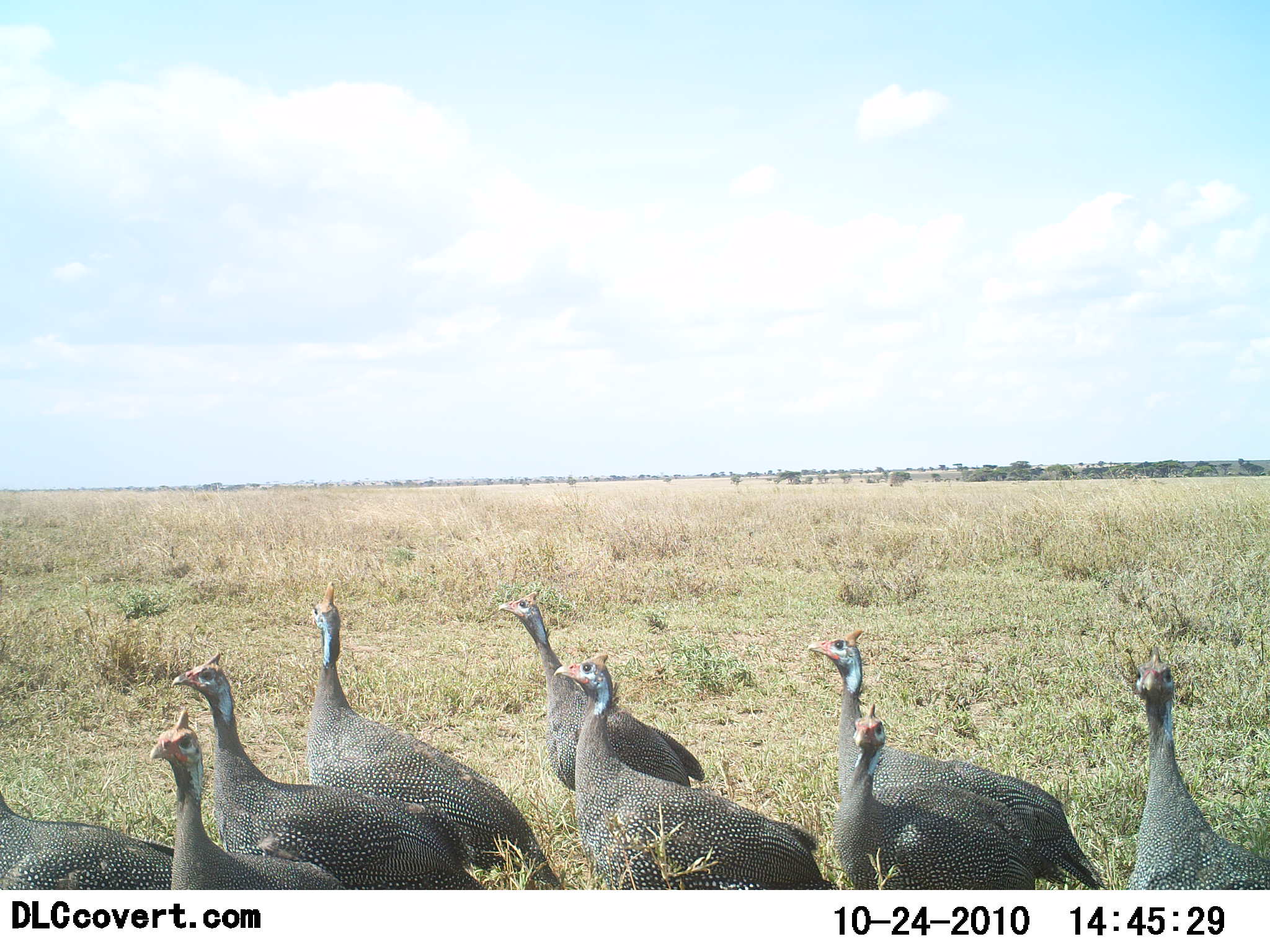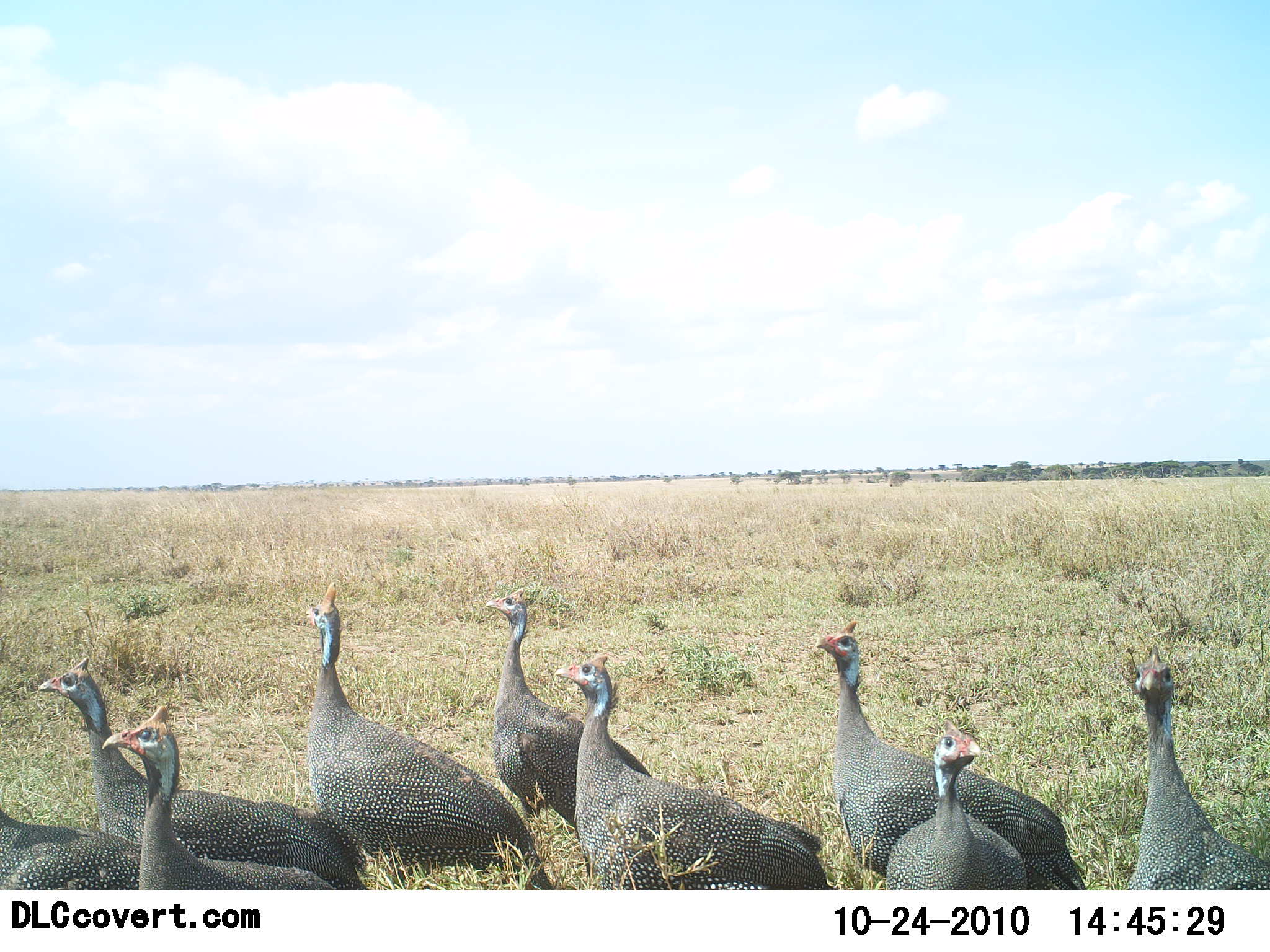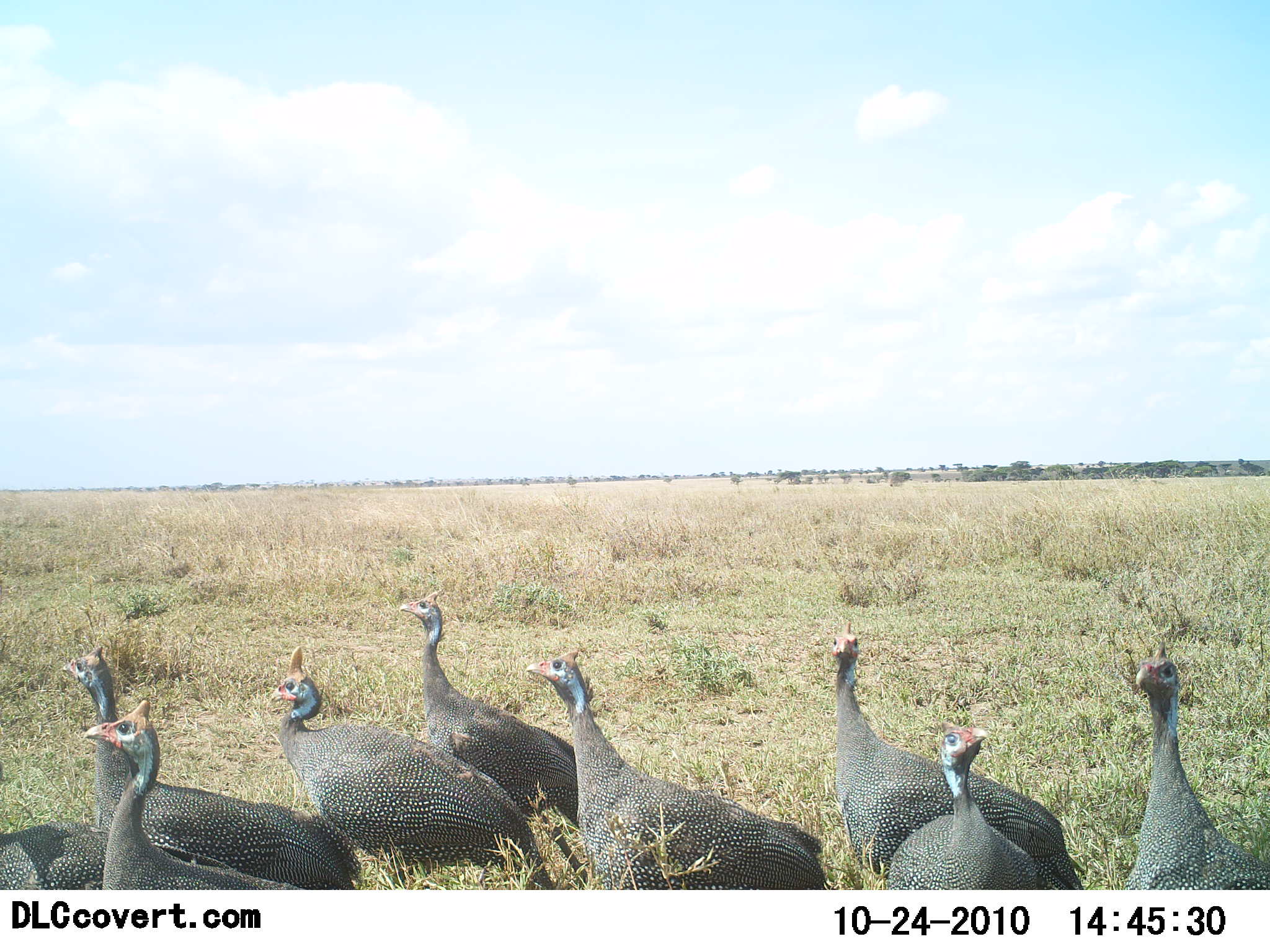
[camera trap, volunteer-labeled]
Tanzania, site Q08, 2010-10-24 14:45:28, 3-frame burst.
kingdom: Animalia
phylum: Chordata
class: Aves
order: Galliformes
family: Numididae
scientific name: Numididae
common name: guinea fowl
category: guineafowl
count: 9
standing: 71%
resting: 7%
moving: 57%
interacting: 0%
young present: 0%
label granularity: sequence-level